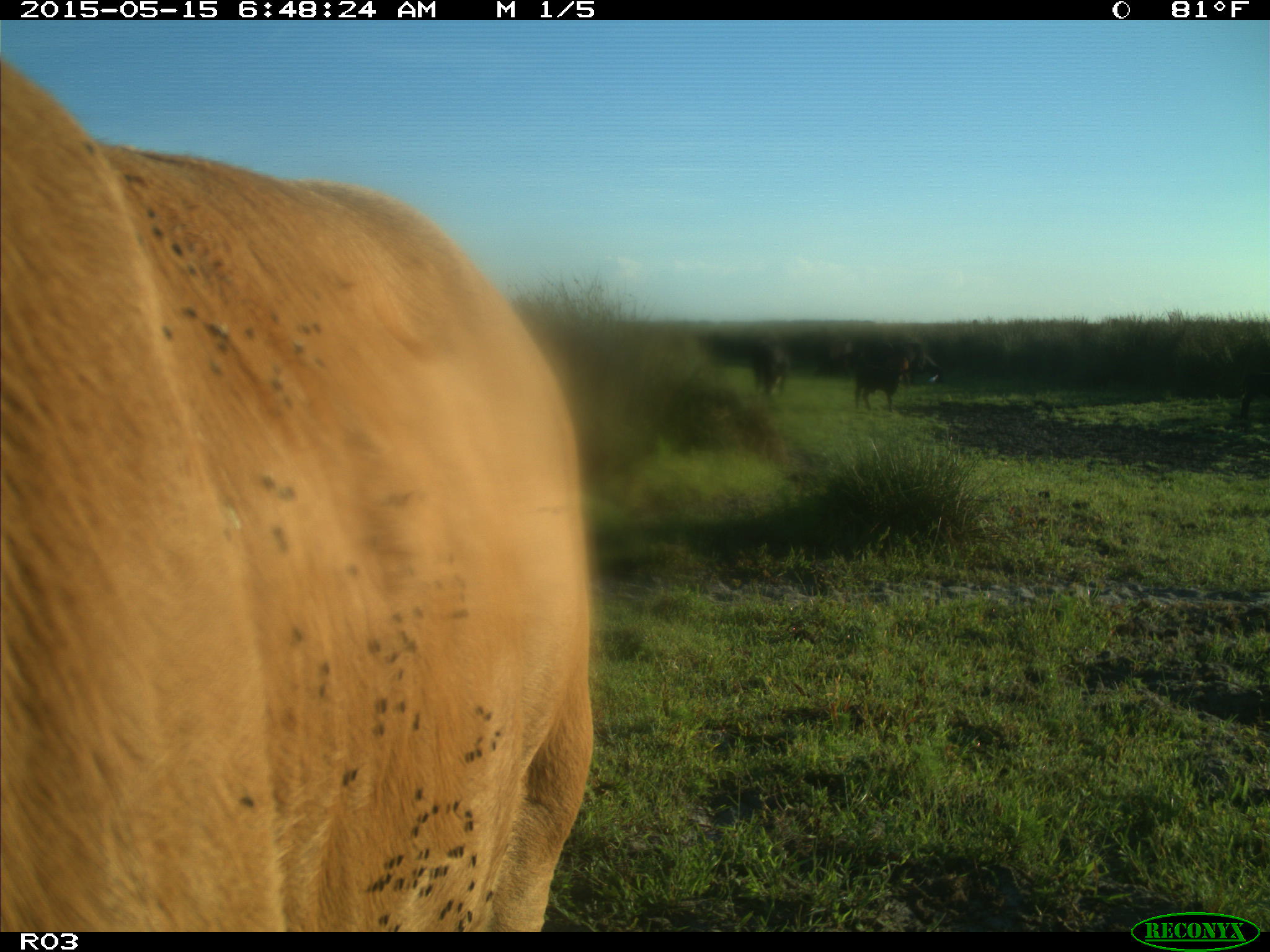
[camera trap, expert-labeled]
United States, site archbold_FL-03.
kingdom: Animalia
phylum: Chordata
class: Mammalia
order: Artiodactyla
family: Bovidae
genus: Bos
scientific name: Bos taurus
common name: domestic cow